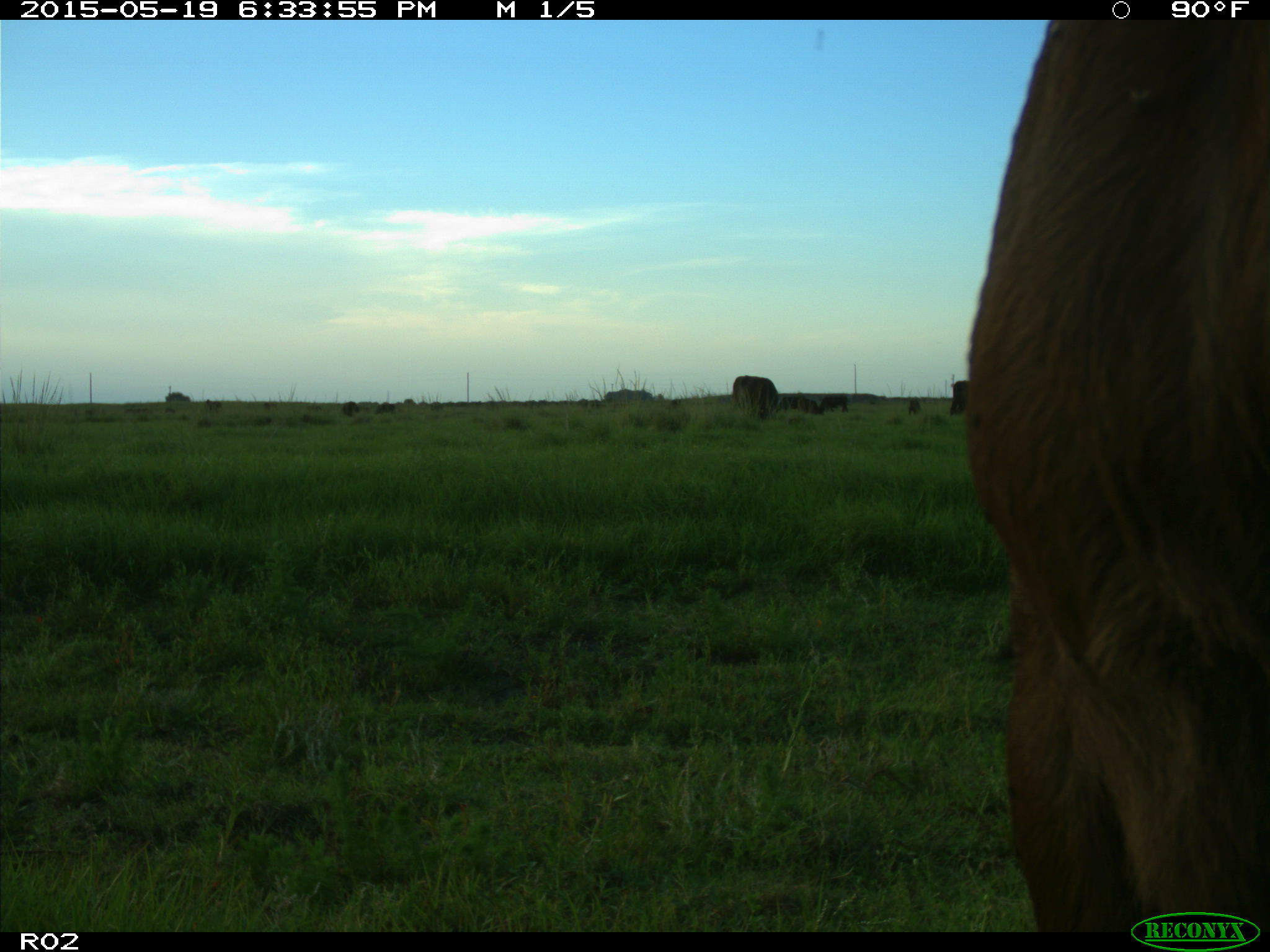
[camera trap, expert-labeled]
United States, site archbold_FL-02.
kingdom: Animalia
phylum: Chordata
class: Mammalia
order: Artiodactyla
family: Bovidae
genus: Bos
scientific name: Bos taurus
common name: domestic cow